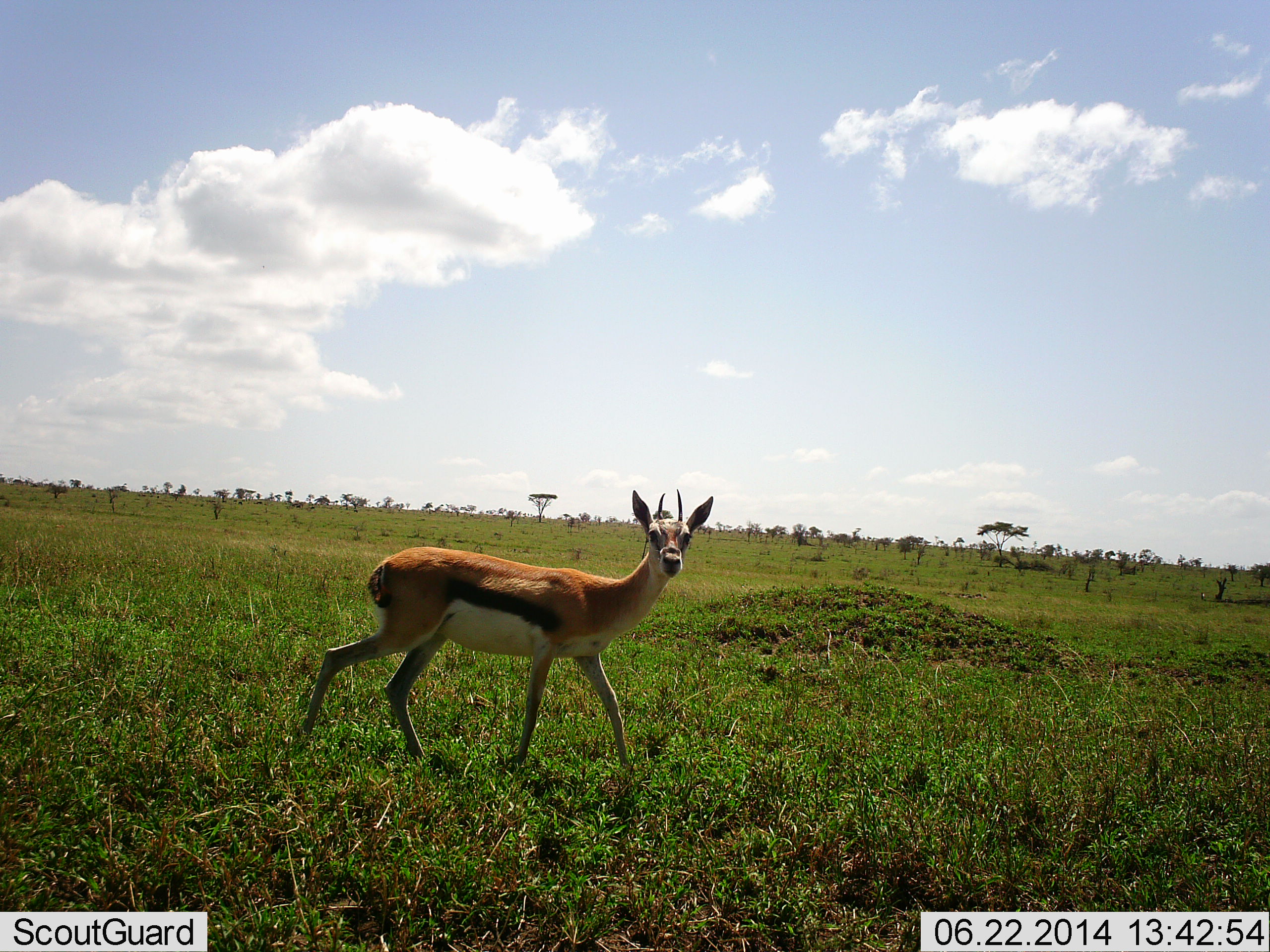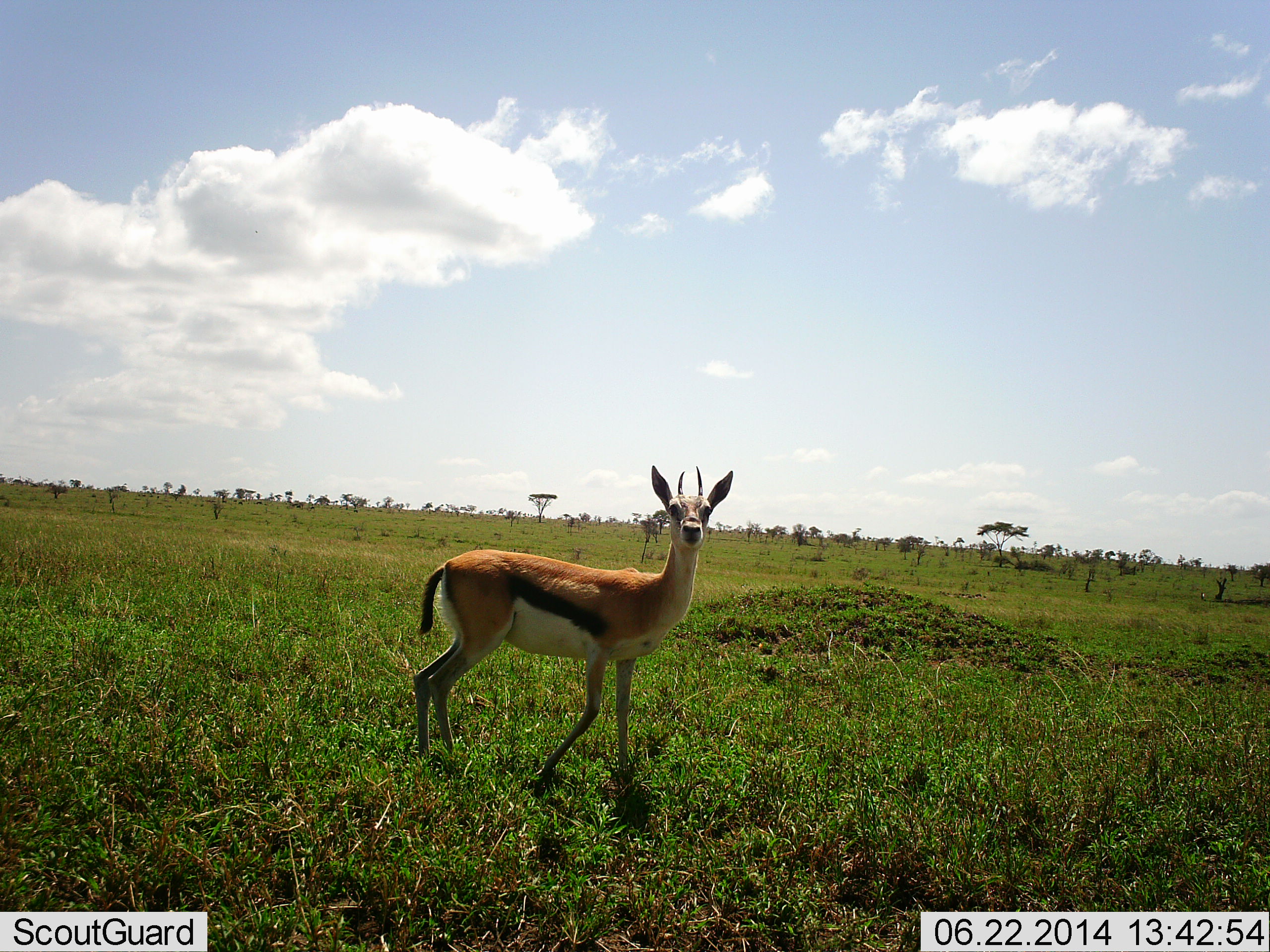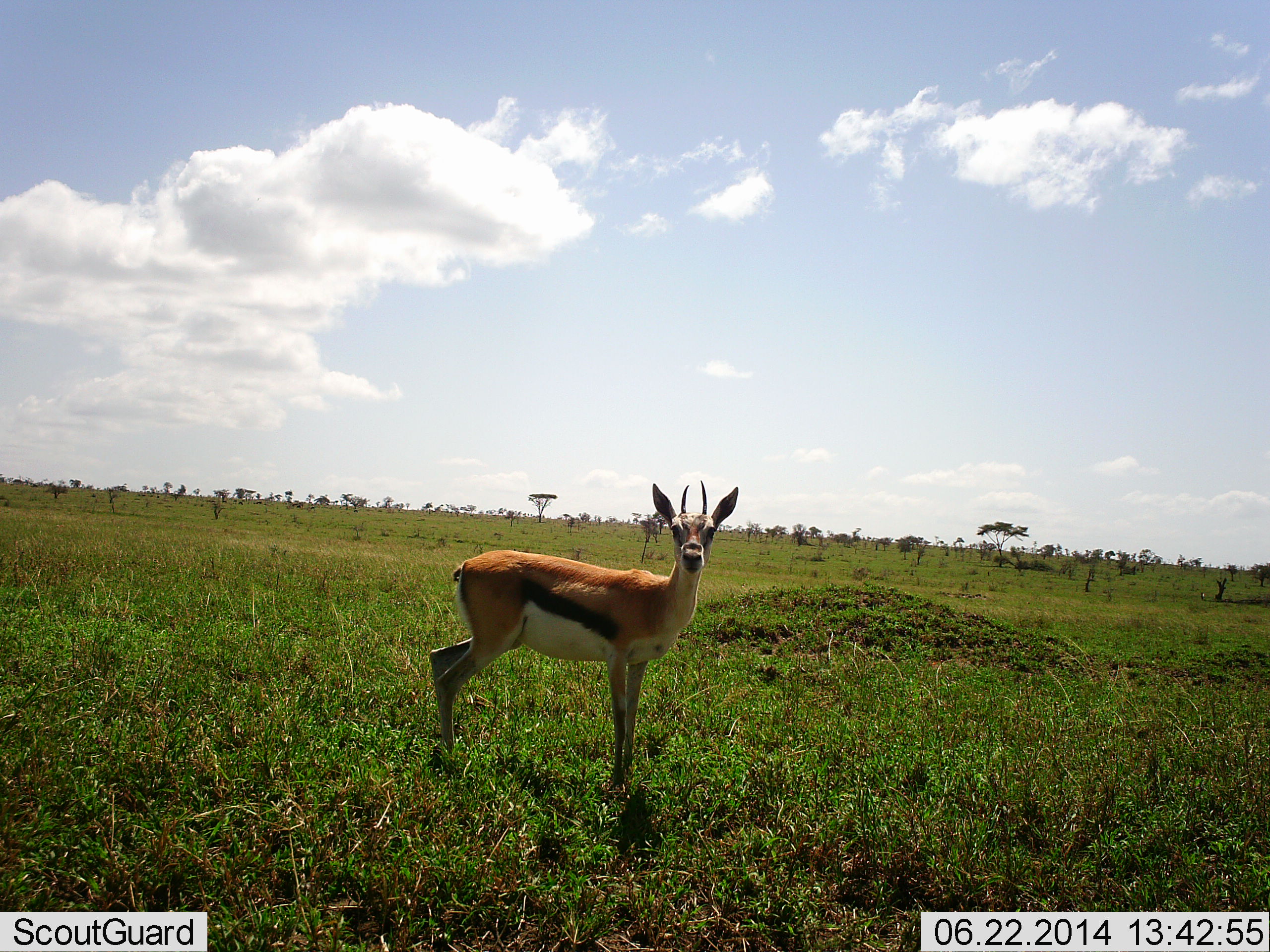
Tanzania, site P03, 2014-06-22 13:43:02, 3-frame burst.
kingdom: Animalia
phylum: Chordata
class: Mammalia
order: Artiodactyla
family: Bovidae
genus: Eudorcas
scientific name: Eudorcas thomsonii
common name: thomson's gazelle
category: gazellethomsons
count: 1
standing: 80%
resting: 0%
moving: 30%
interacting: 0%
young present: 0%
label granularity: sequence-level